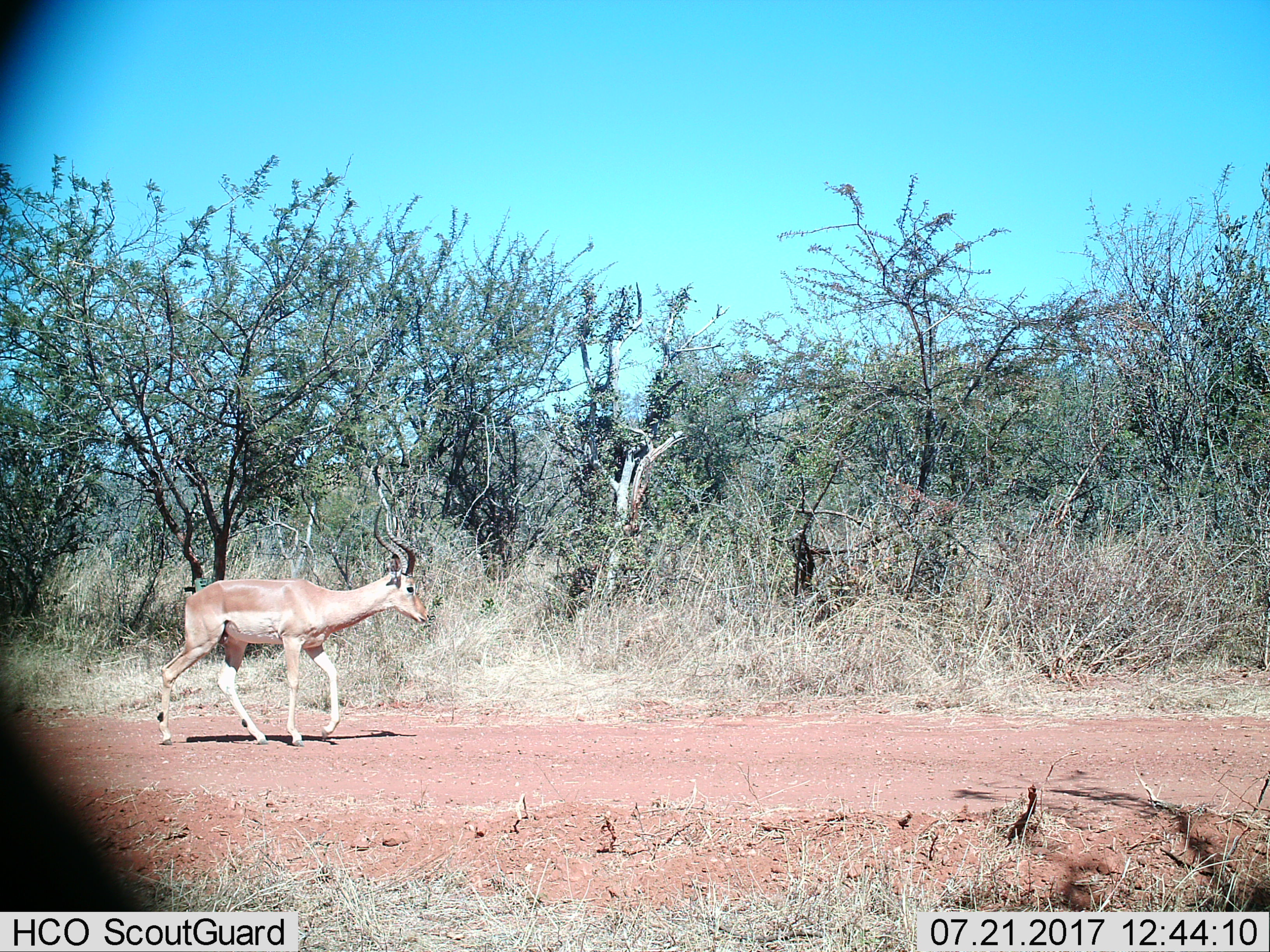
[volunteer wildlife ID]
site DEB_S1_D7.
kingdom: Animalia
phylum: Chordata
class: Mammalia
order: Artiodactyla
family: Bovidae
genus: Aepyceros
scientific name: Aepyceros melampus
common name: impala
Impala (Aepyceros melampus), count 1. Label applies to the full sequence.